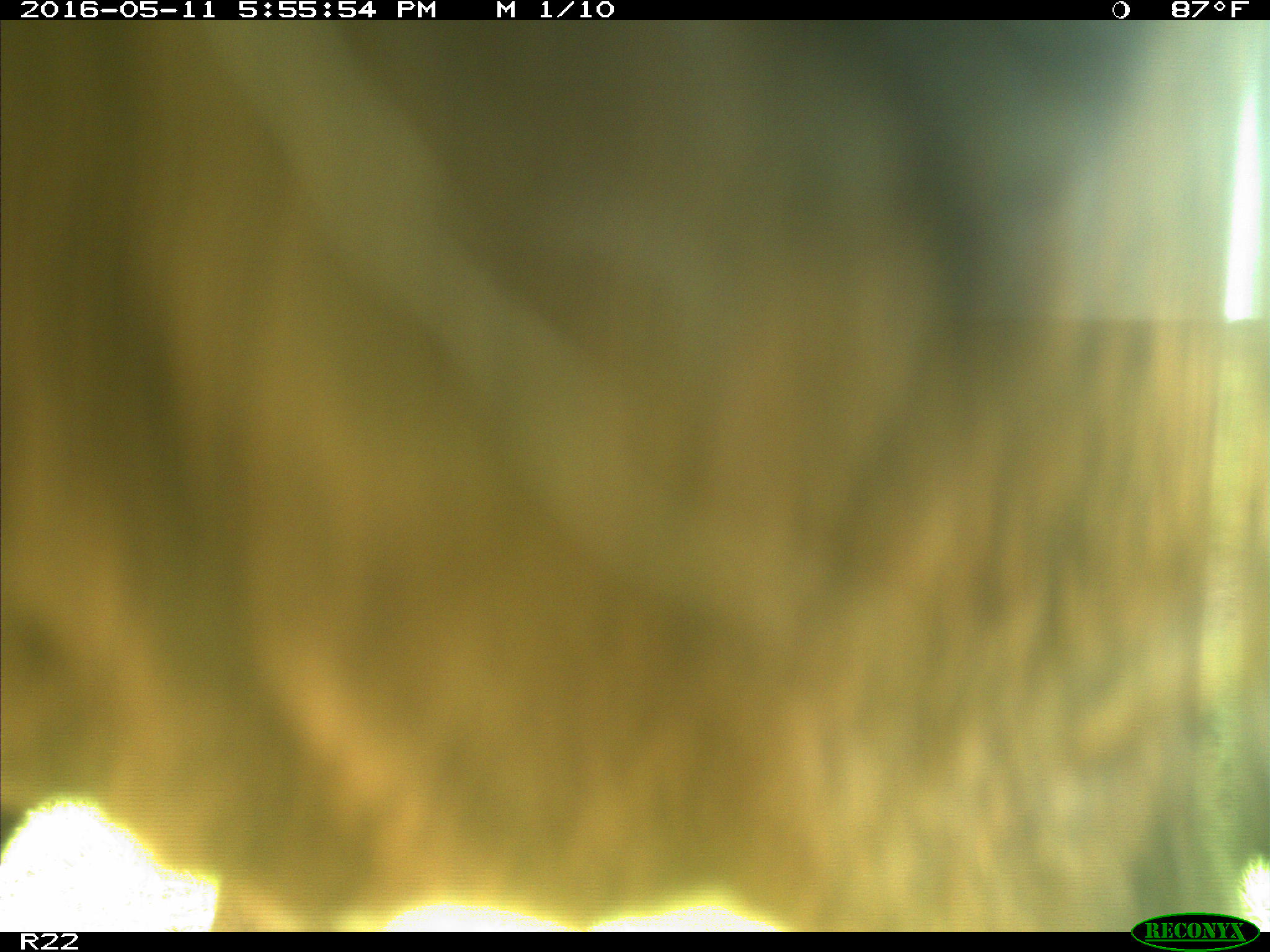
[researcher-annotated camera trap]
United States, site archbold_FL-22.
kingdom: Animalia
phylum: Chordata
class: Mammalia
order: Artiodactyla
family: Bovidae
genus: Bos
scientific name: Bos taurus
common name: domestic cow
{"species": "Bos taurus (domestic cow)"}